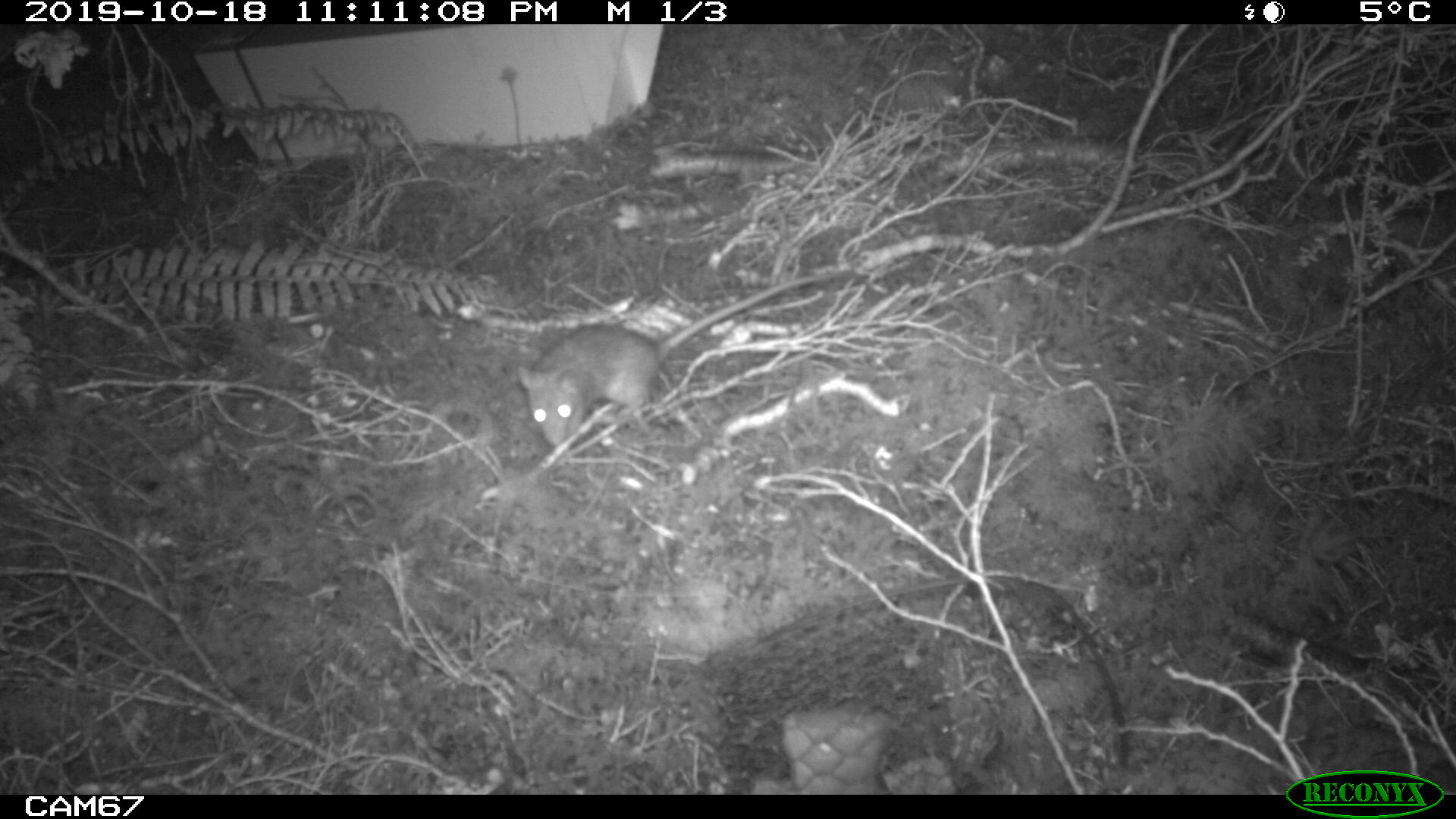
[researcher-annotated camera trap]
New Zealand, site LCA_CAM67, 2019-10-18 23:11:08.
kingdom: Animalia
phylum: Chordata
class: Mammalia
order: Rodentia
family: Muridae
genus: Rattus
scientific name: Rattus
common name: rat